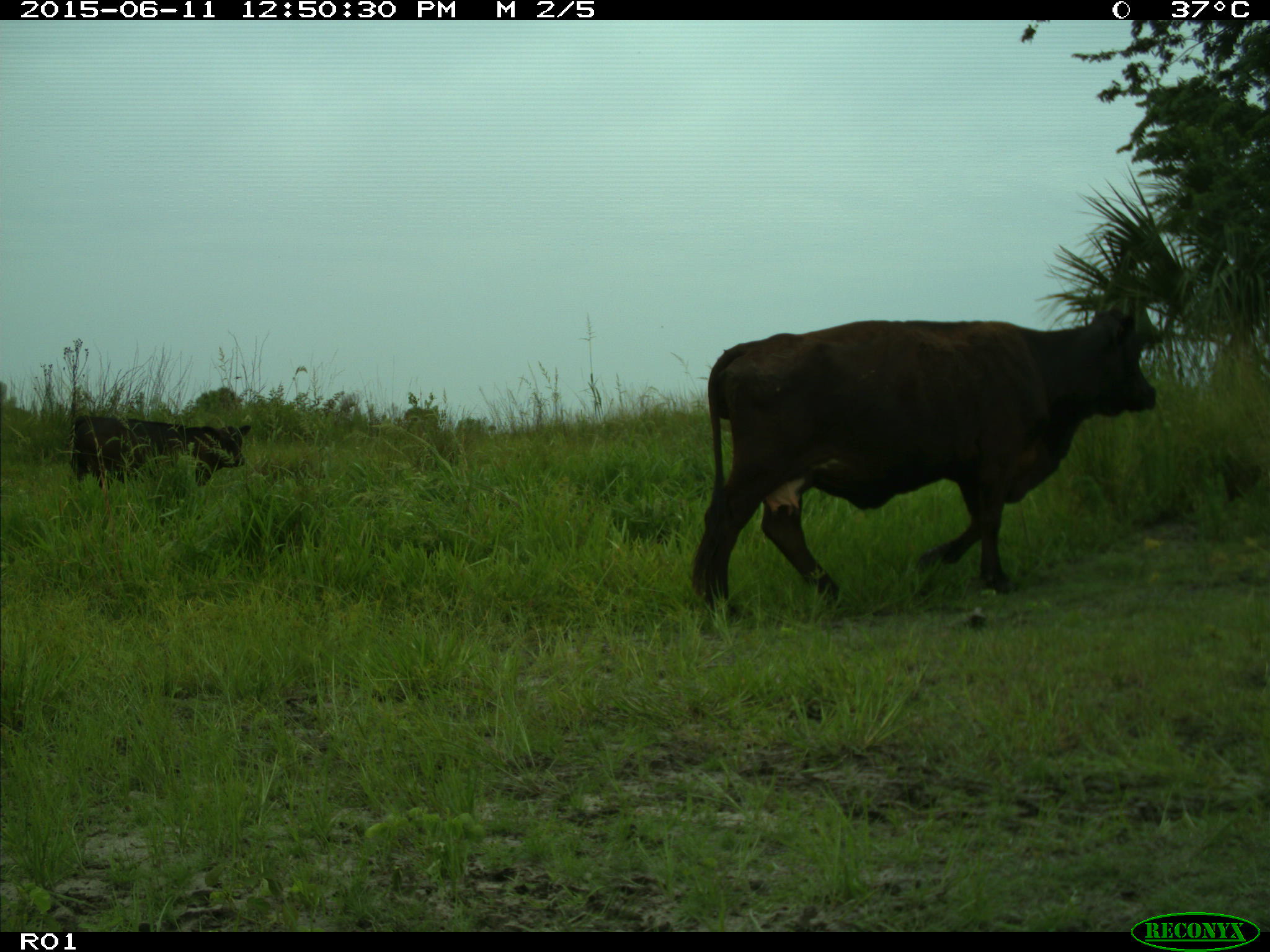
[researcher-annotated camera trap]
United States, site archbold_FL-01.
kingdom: Animalia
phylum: Chordata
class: Mammalia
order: Artiodactyla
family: Bovidae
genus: Bos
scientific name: Bos taurus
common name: domestic cow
Bos taurus (domestic cow).